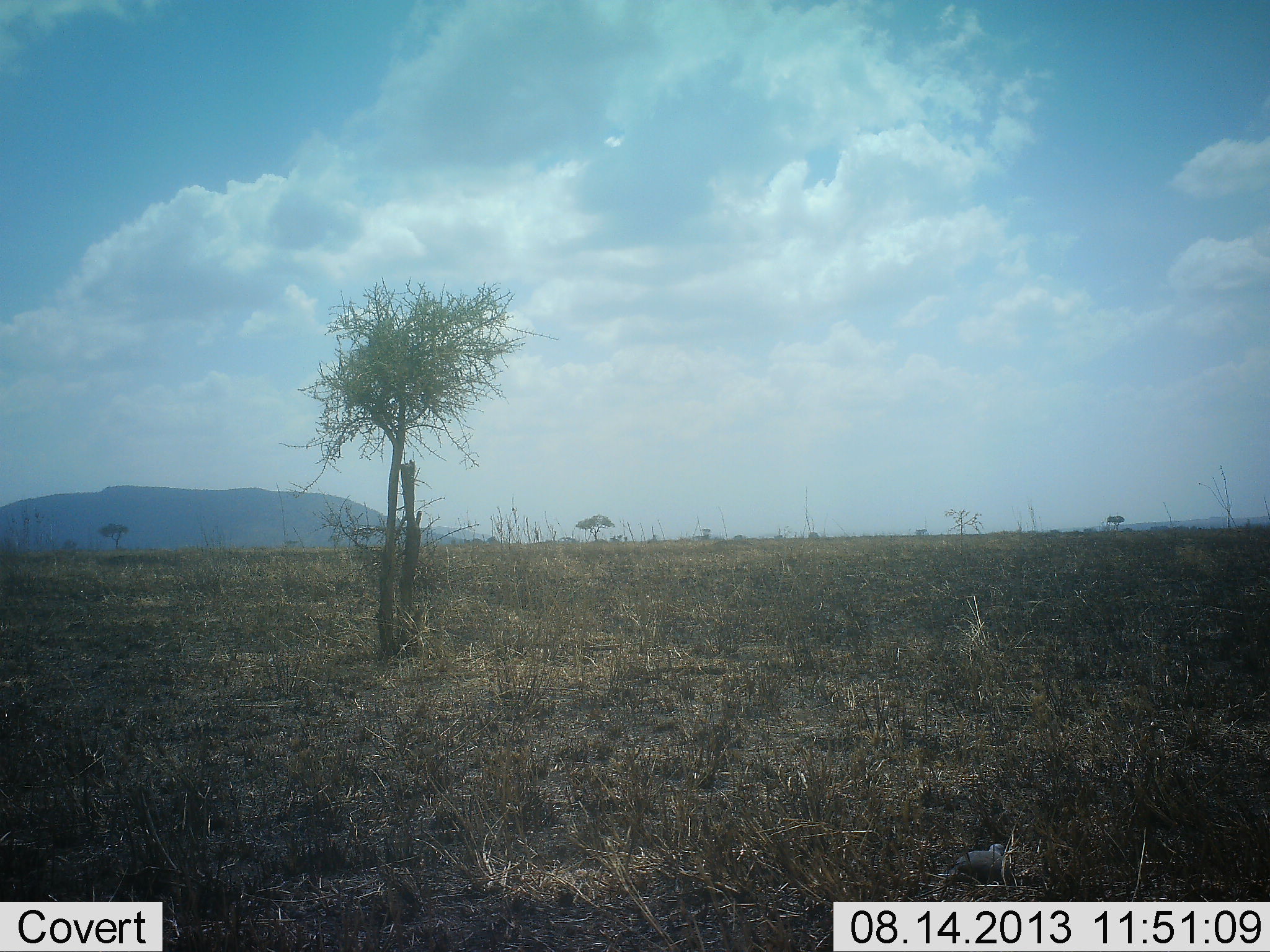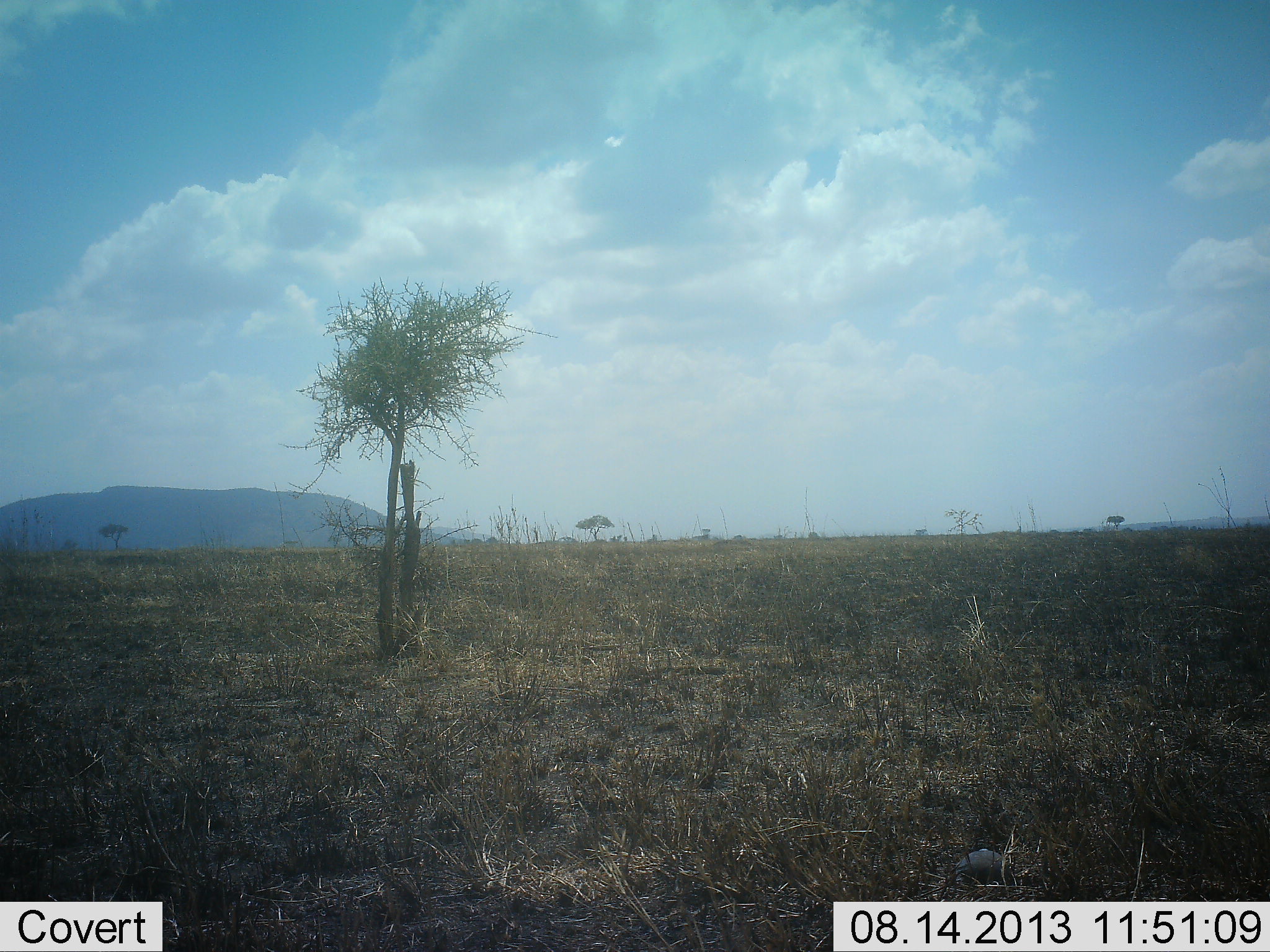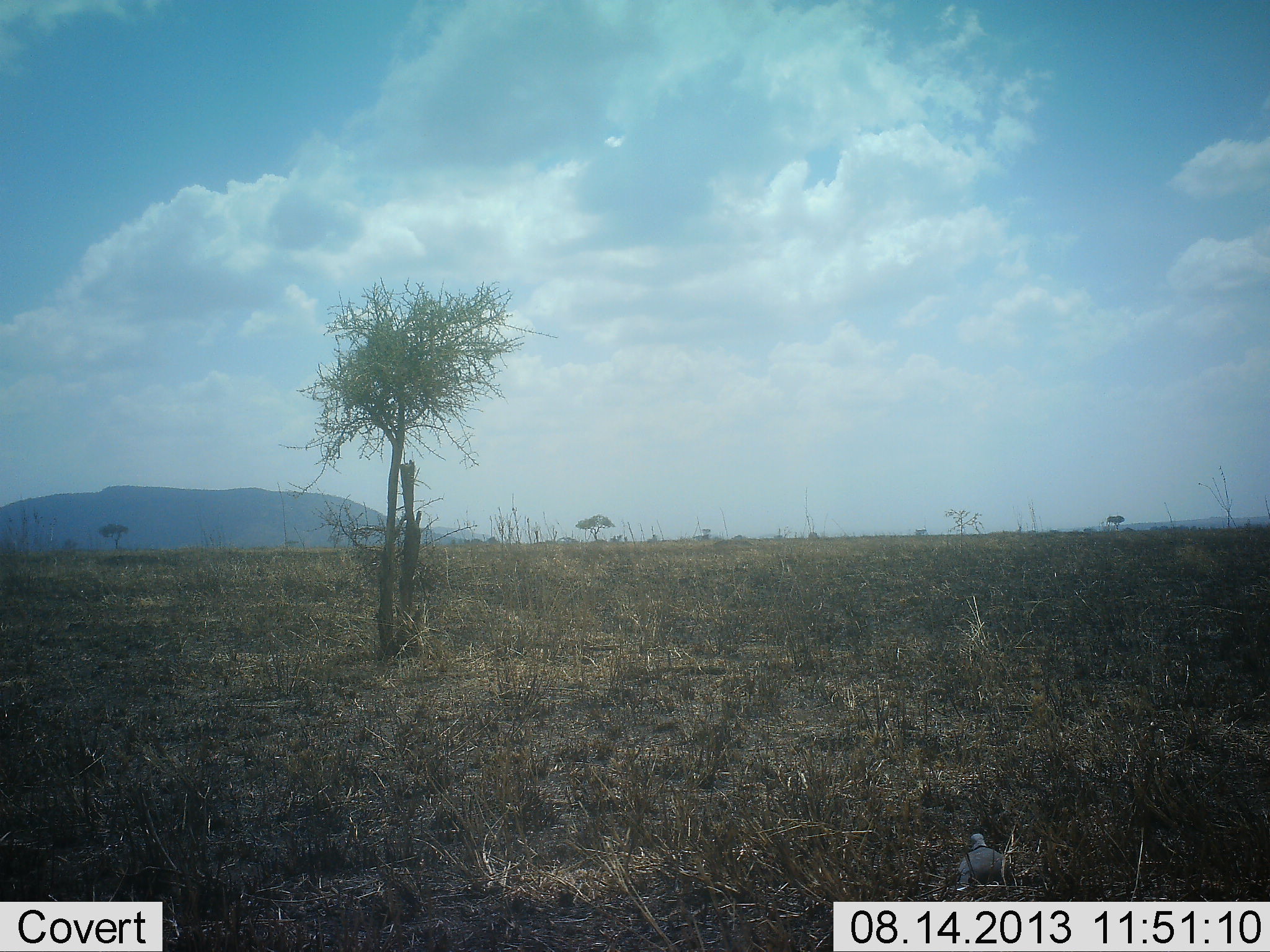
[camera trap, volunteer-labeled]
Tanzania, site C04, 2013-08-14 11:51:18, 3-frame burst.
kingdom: Animalia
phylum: Chordata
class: Aves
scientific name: Aves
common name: bird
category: otherbird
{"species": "otherbird (bird) (Aves)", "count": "1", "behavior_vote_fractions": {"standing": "47%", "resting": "0%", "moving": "7%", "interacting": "0%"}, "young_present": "0%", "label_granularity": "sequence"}